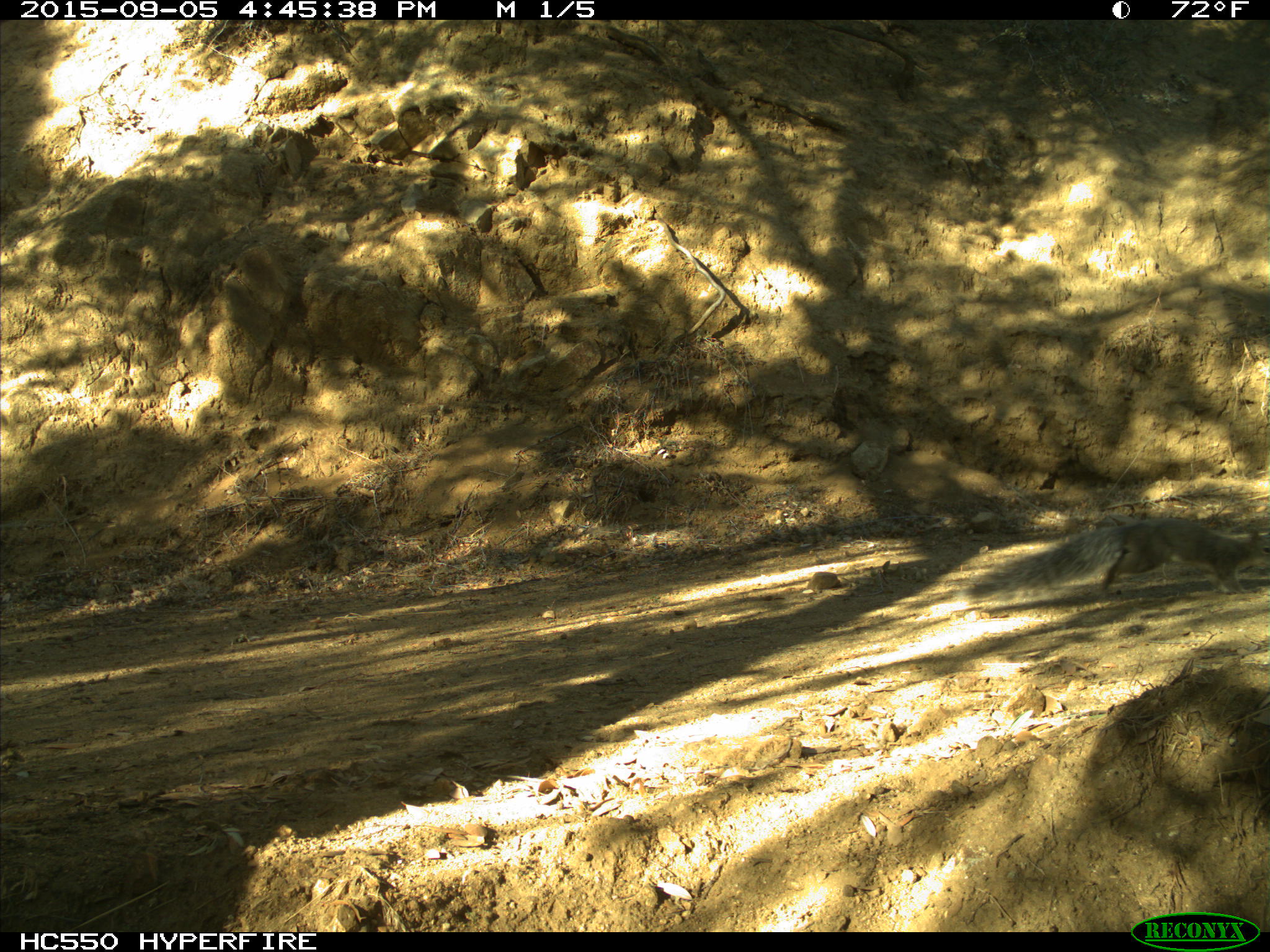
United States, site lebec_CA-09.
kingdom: Animalia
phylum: Chordata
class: Mammalia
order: Rodentia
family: Sciuridae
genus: Sciurus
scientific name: Sciurus carolinensis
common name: eastern gray squirrel